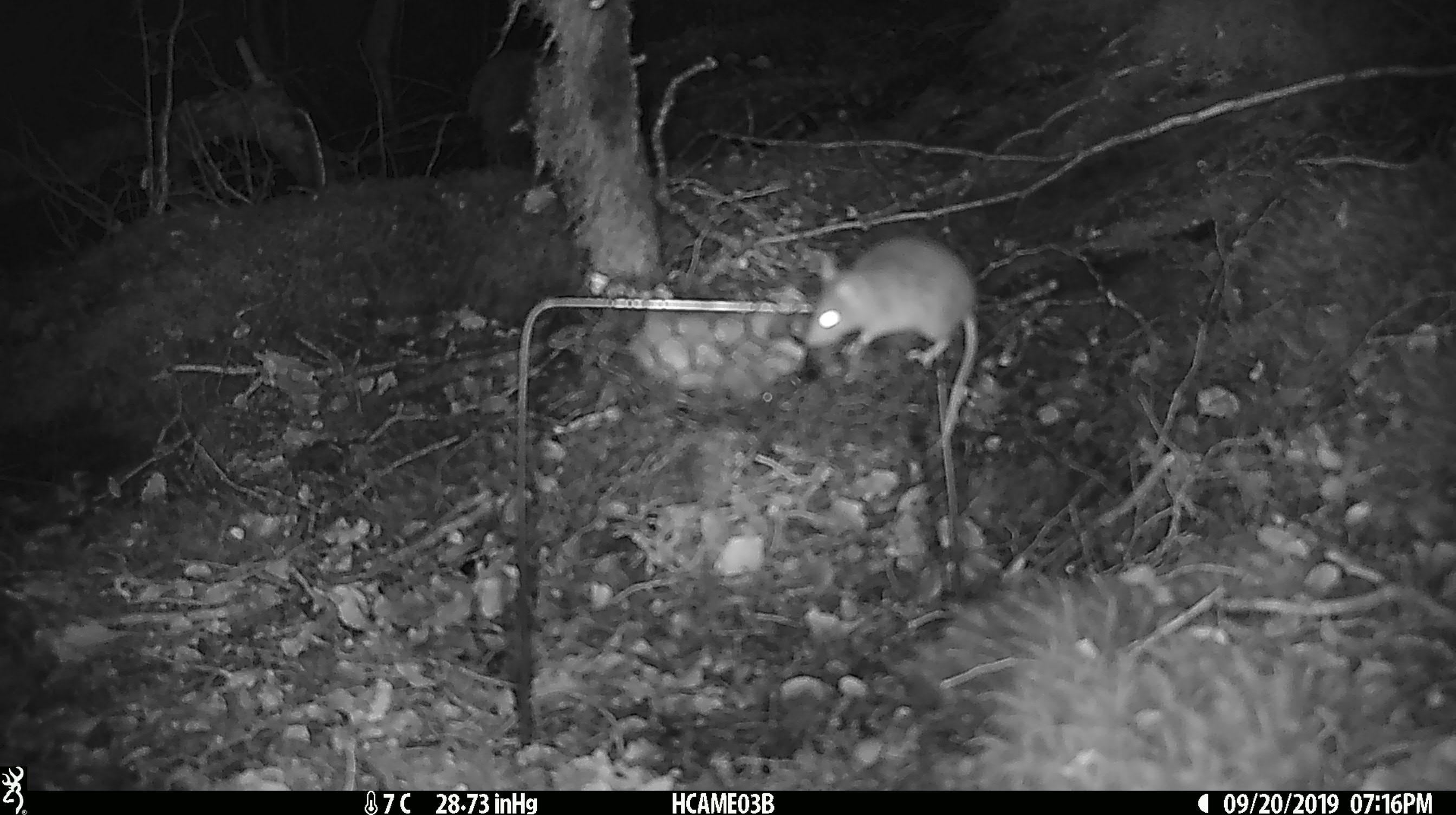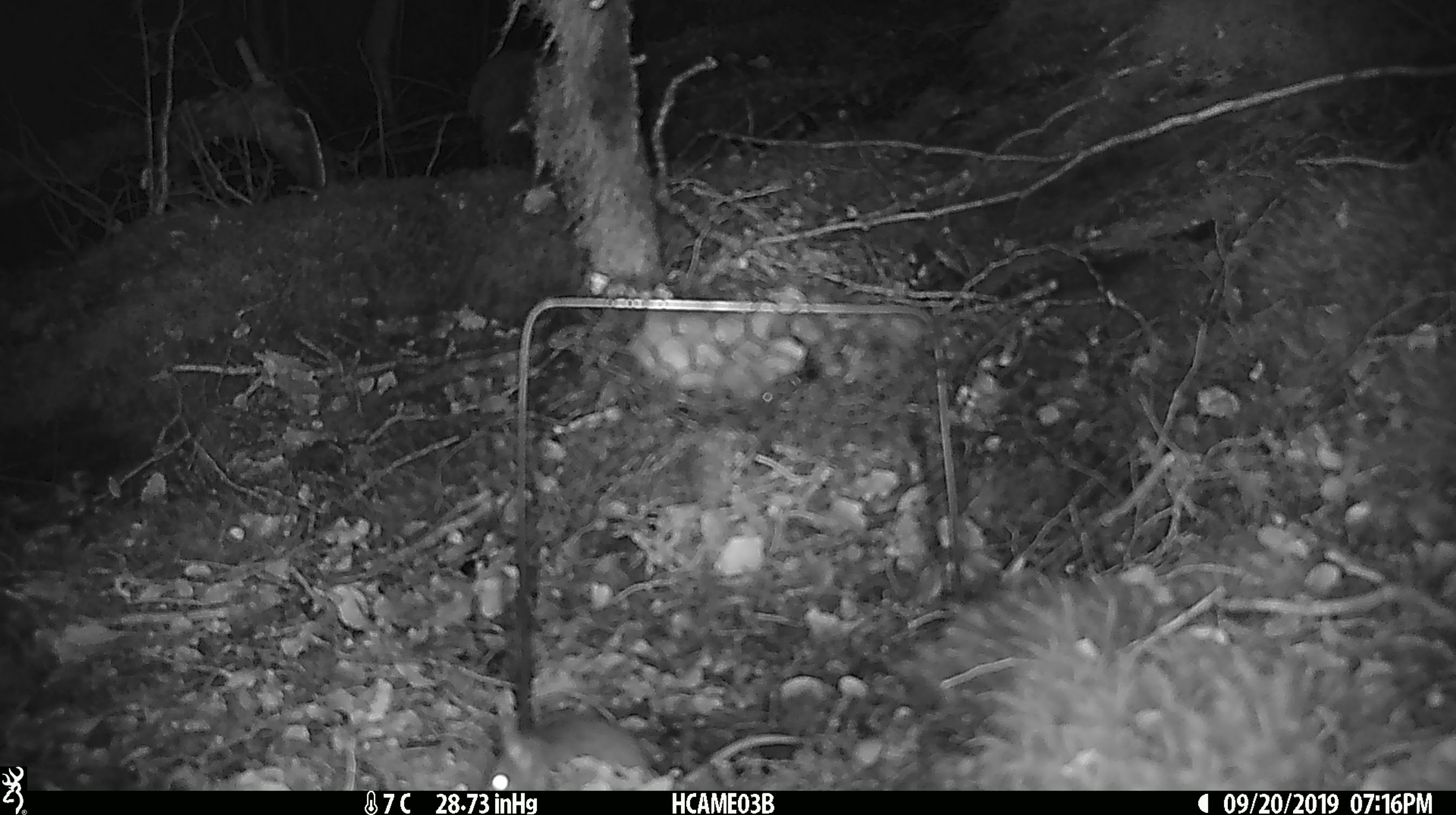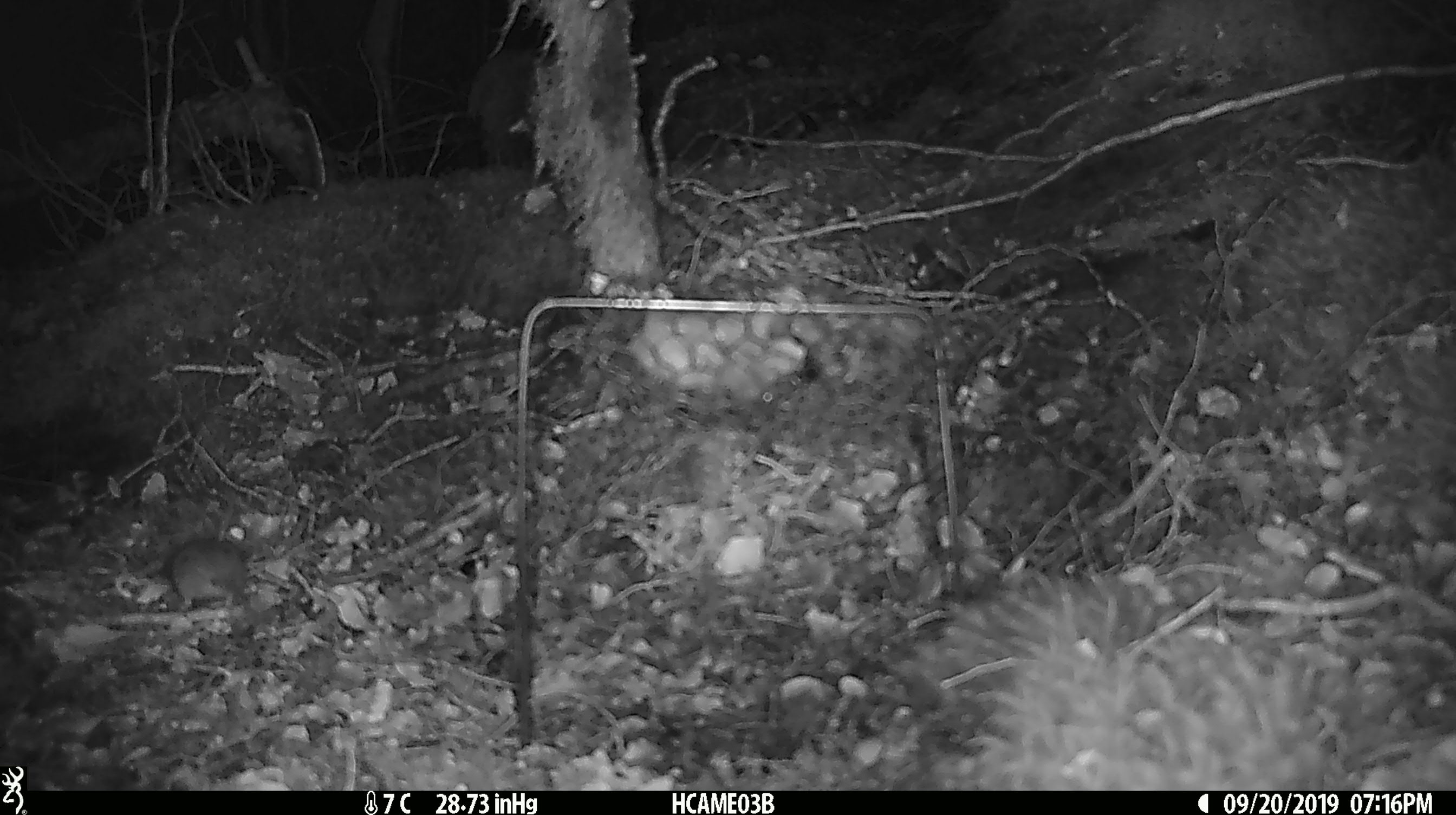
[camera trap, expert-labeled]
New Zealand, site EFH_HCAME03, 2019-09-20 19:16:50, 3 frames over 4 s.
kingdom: Animalia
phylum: Chordata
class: Mammalia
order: Rodentia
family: Muridae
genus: Mus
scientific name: Mus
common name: mouse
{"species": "mouse (Mus)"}